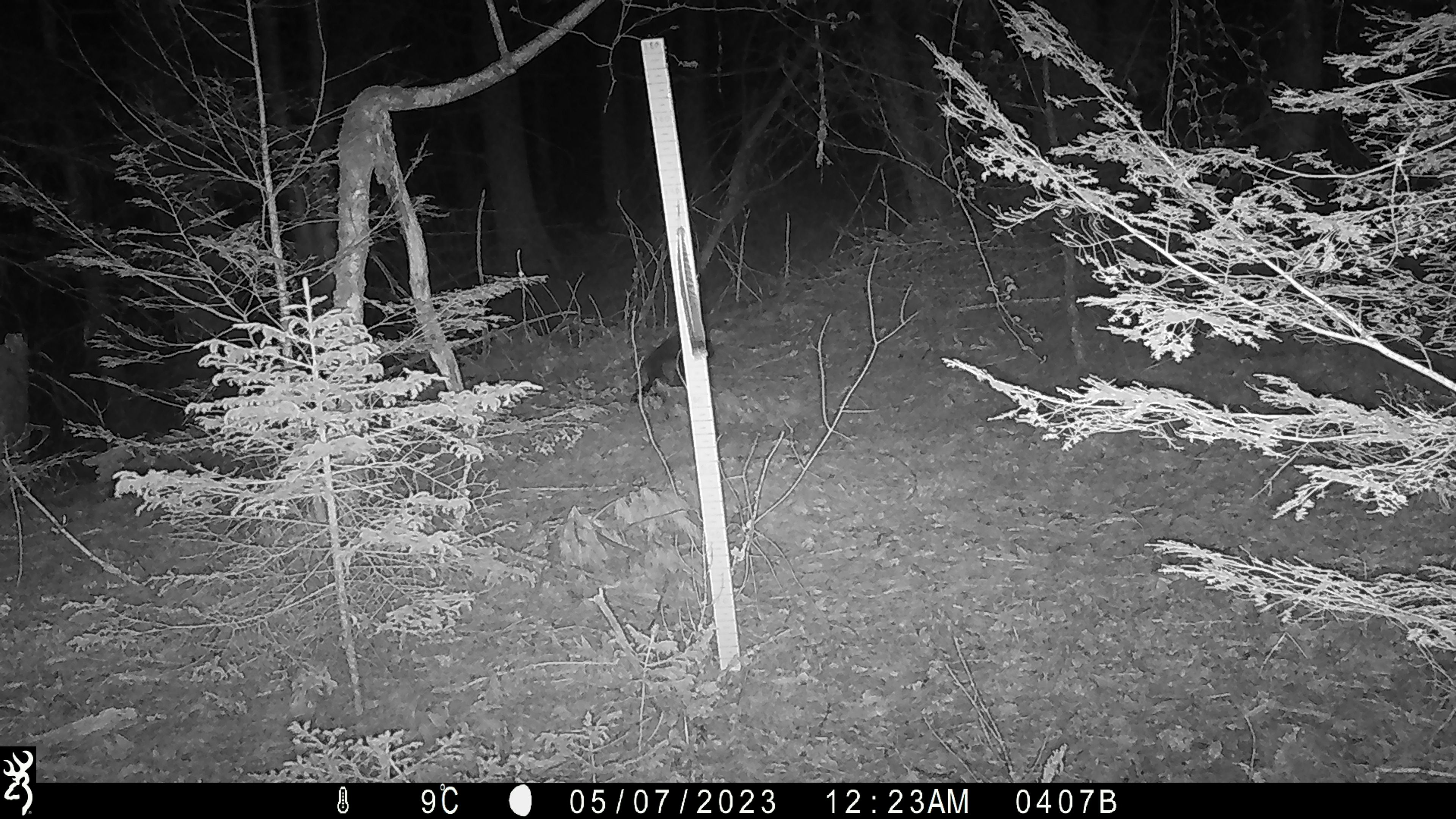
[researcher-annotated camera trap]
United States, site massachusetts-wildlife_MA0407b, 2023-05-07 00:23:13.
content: unidentified animal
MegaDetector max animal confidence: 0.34